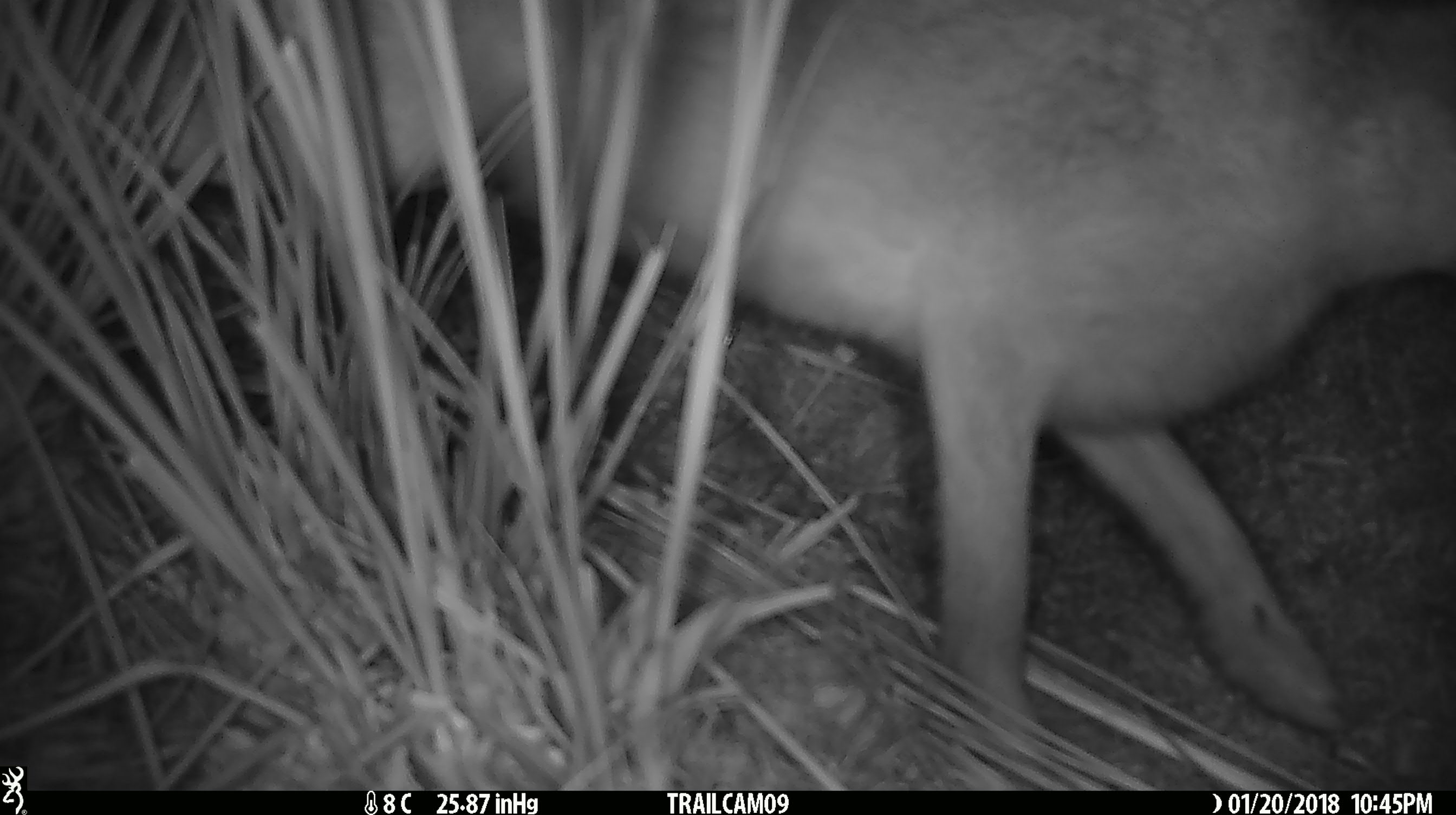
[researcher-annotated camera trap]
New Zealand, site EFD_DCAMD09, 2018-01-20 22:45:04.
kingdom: Animalia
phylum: Chordata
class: Mammalia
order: Lagomorpha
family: Leporidae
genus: Lepus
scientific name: Lepus europaeus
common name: brown hare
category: hare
Hare (brown hare) (Lepus europaeus).